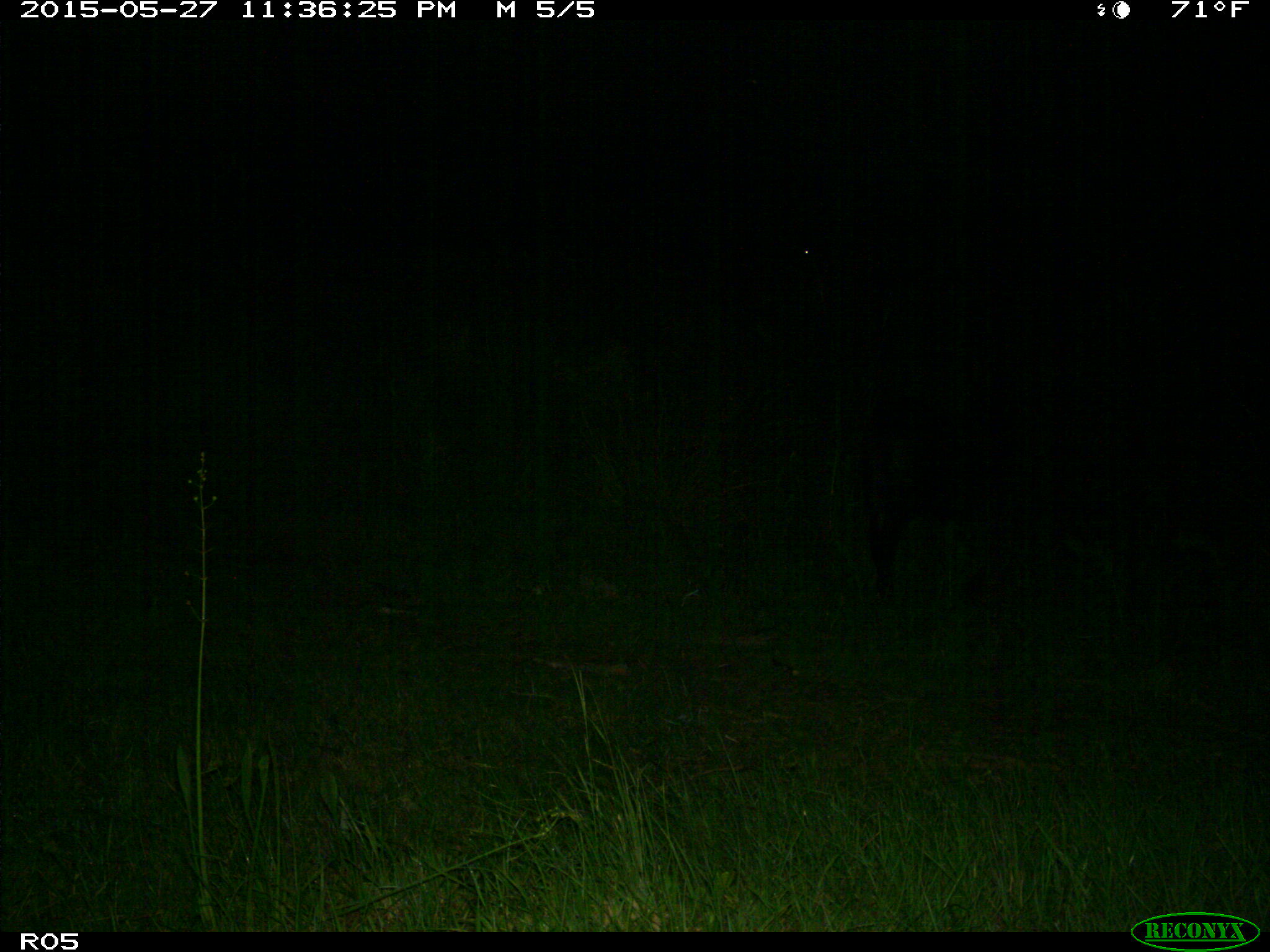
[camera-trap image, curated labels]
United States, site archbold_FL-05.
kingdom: Animalia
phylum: Chordata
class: Mammalia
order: Artiodactyla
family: Bovidae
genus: Bos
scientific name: Bos taurus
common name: domestic cow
Bos taurus (domestic cow).